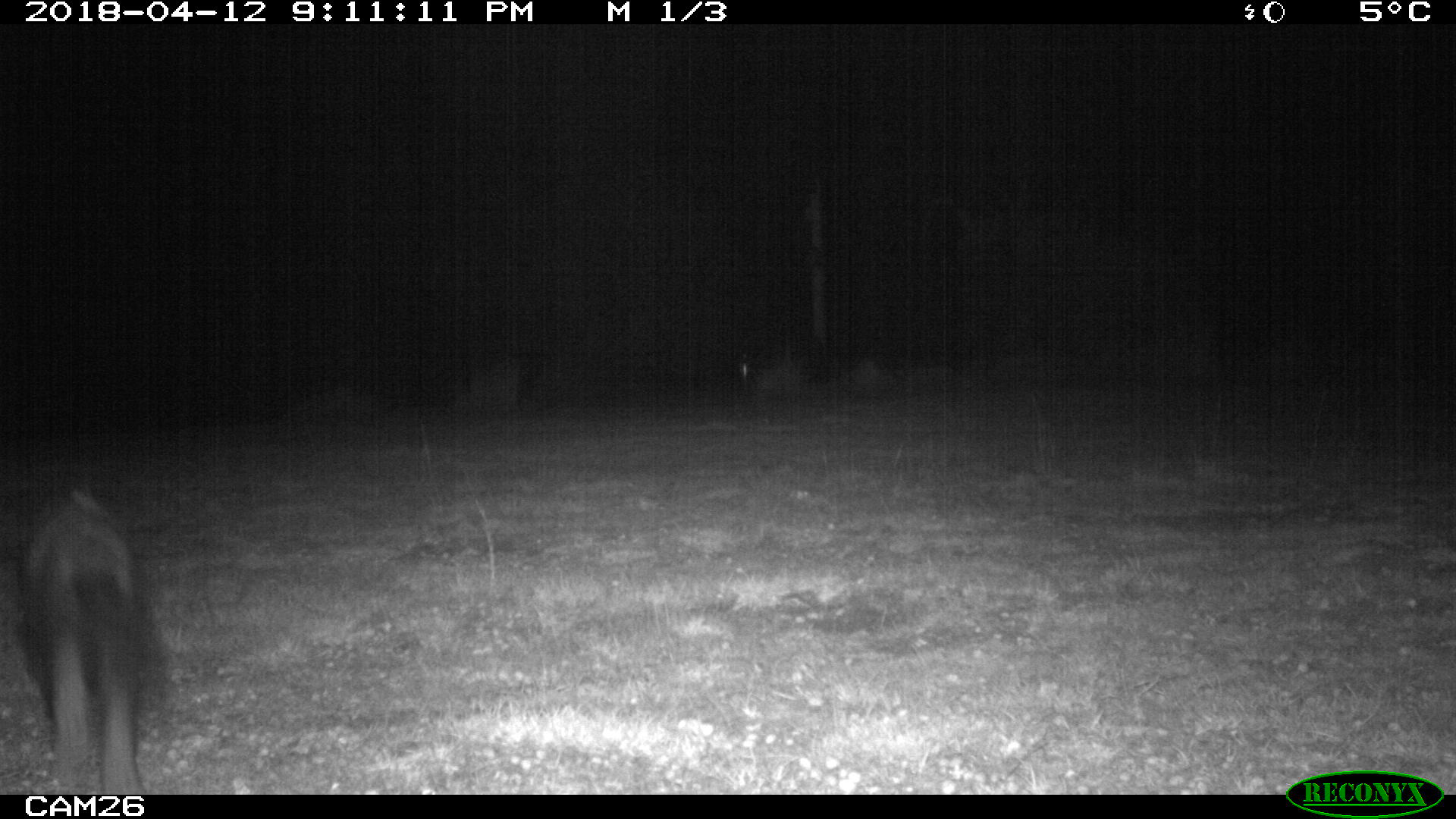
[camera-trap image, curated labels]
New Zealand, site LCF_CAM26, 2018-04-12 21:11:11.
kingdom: Animalia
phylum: Chordata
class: Mammalia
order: Carnivora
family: Mustelidae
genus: Mustela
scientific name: Mustela furo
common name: ferret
Ferret (Mustela furo).